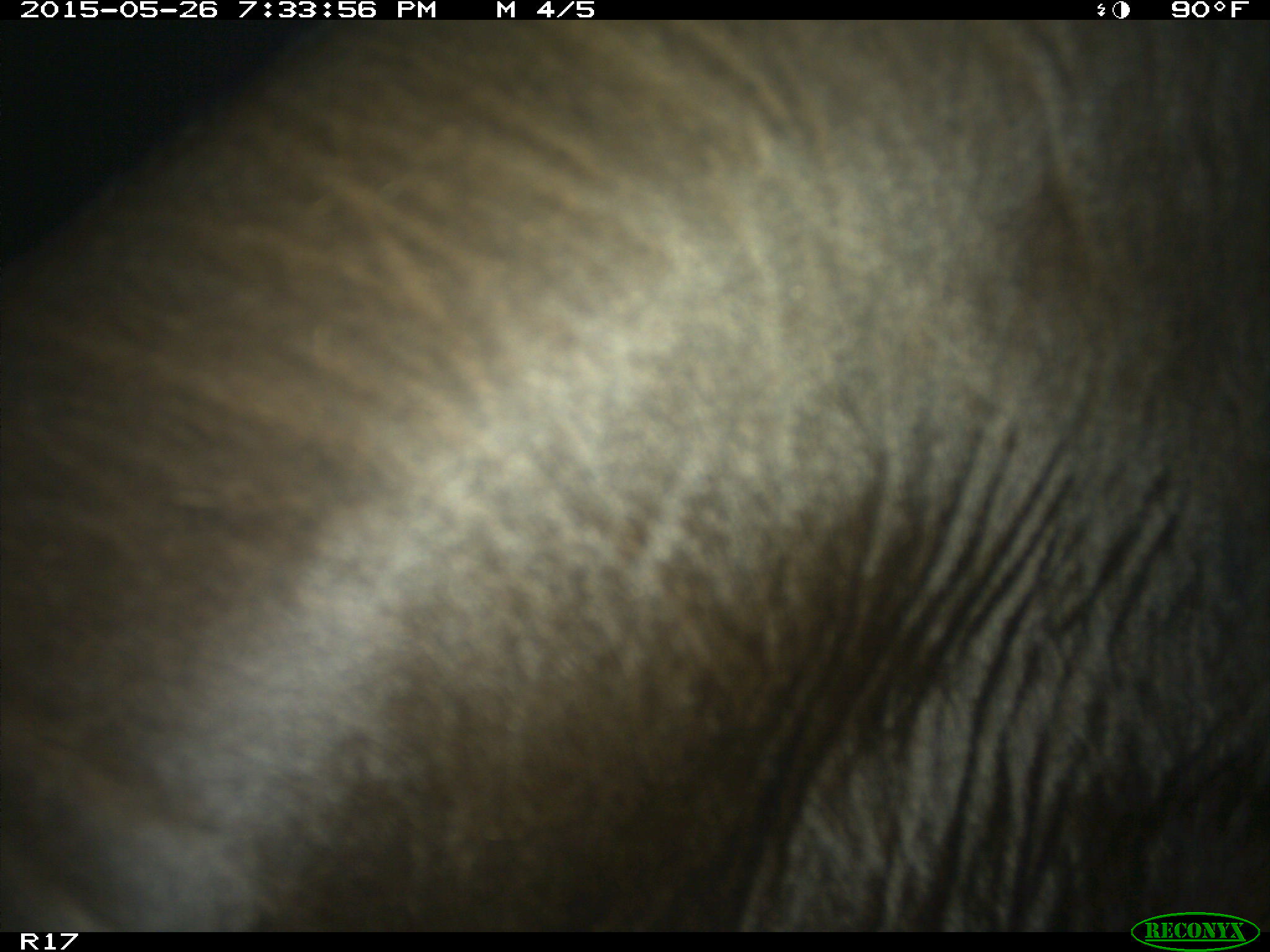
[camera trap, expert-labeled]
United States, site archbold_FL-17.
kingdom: Animalia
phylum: Chordata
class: Mammalia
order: Artiodactyla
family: Bovidae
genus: Bos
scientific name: Bos taurus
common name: domestic cow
Bos taurus (domestic cow).